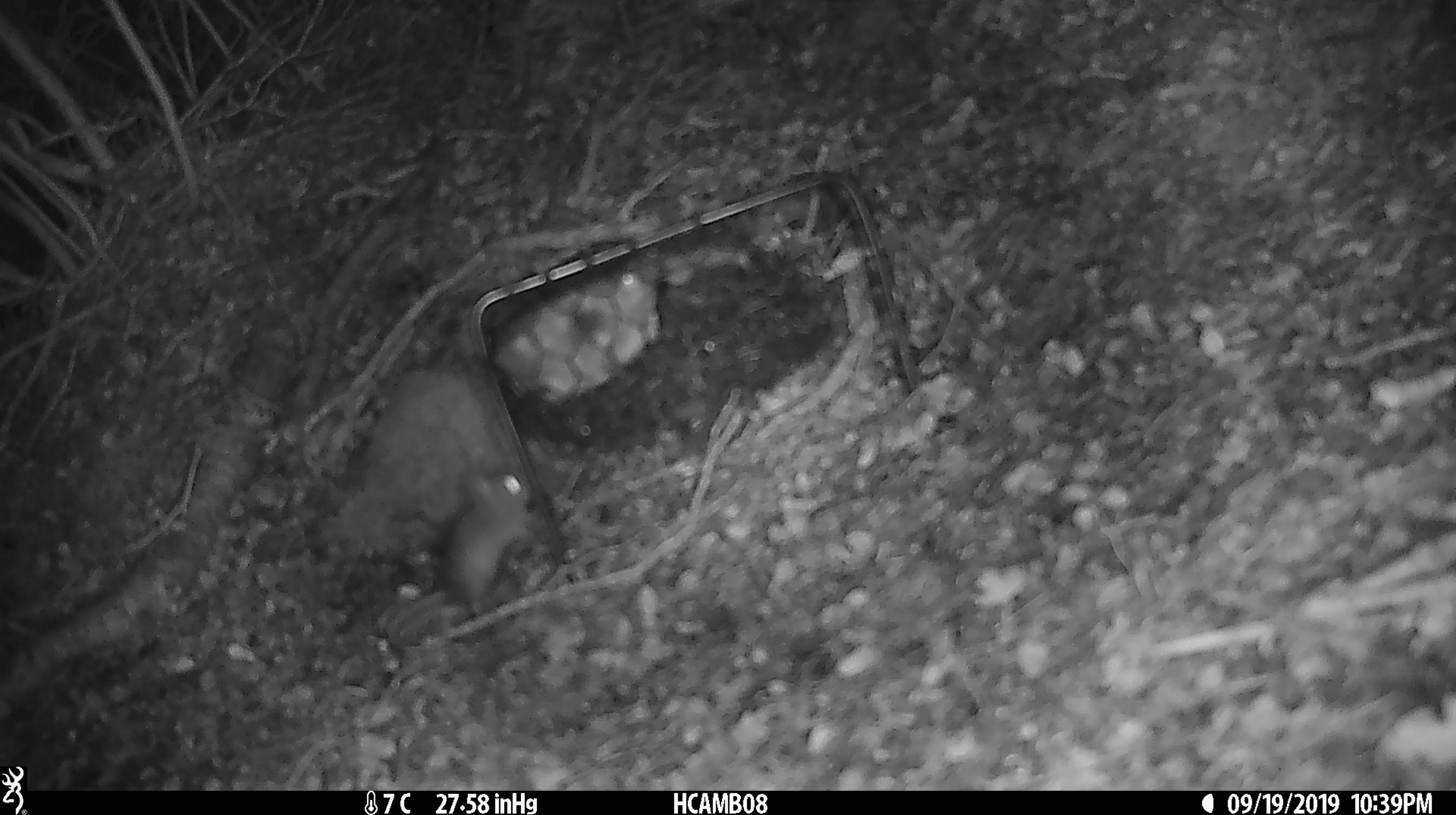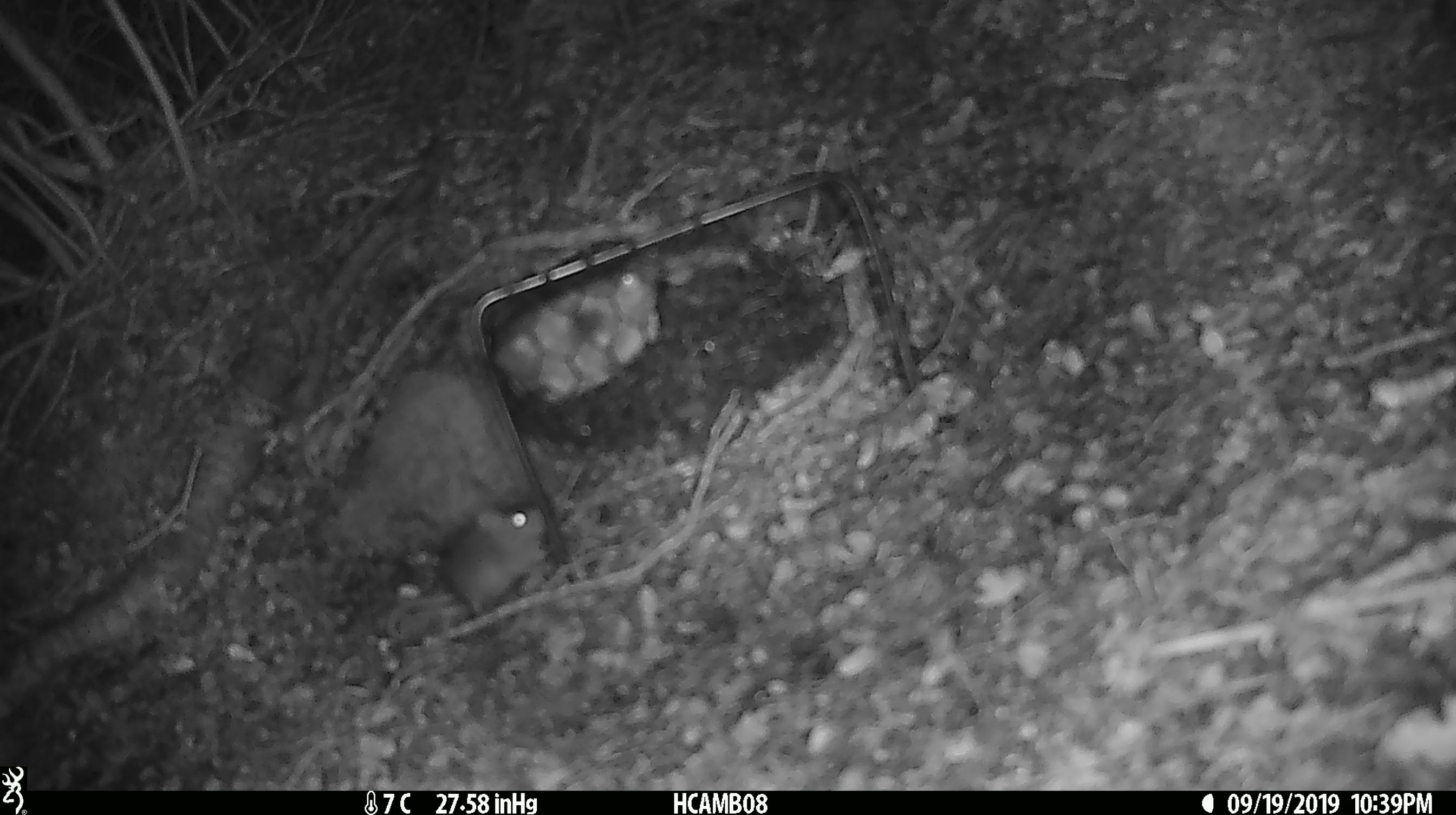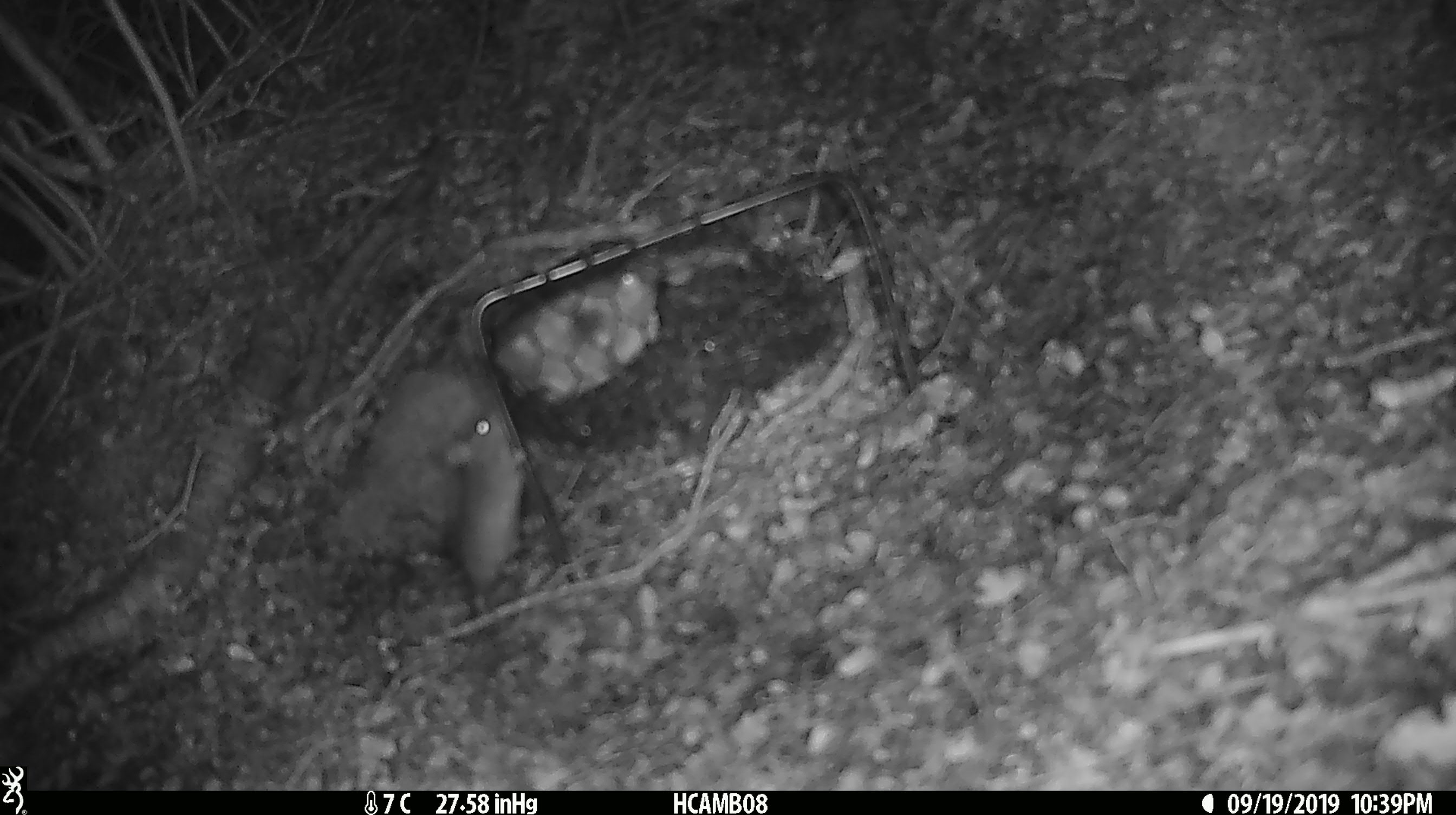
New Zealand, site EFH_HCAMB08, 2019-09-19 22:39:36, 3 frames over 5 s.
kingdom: Animalia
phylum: Chordata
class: Mammalia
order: Rodentia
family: Muridae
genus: Mus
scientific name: Mus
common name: mouse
Mouse (Mus).